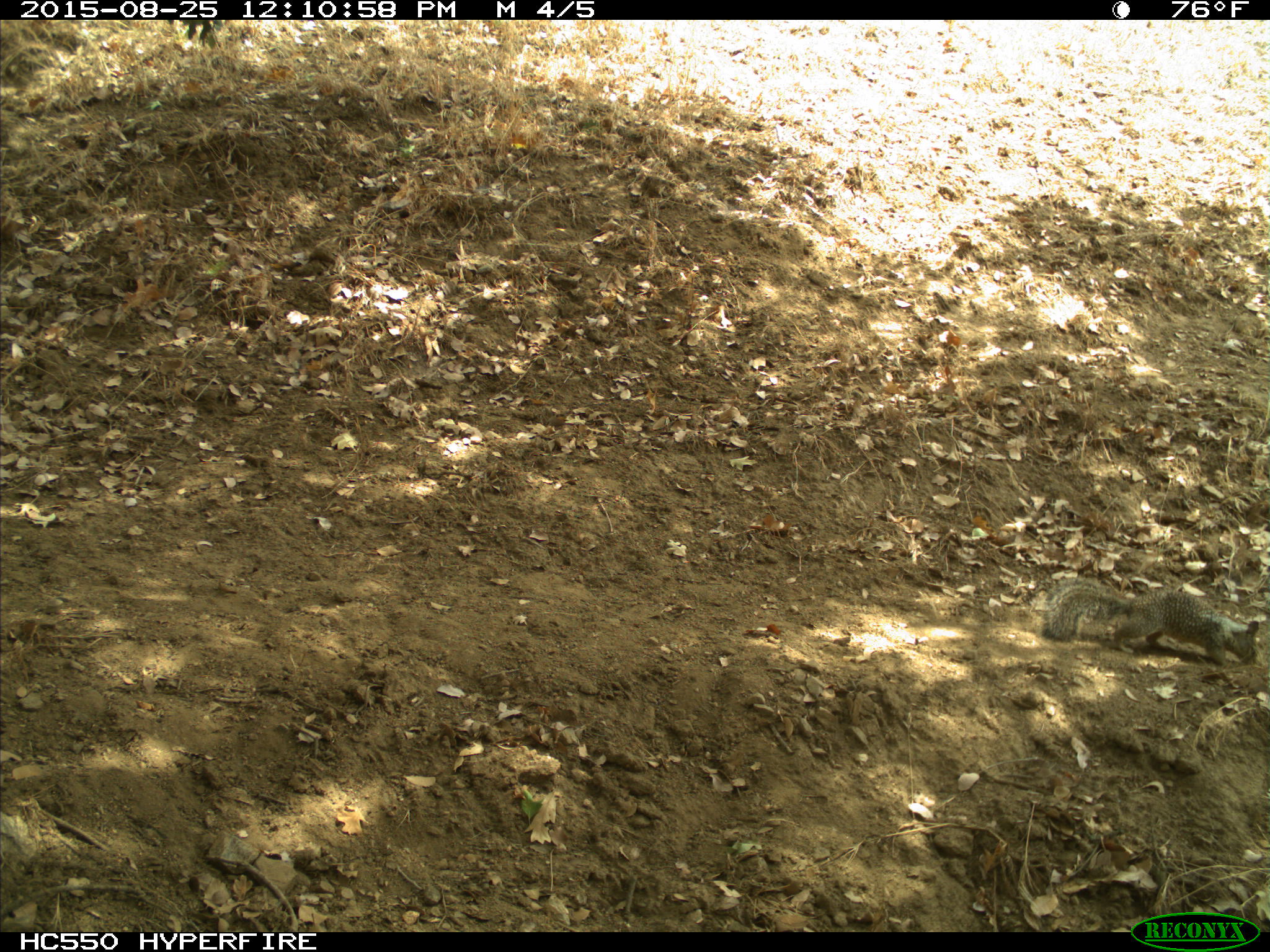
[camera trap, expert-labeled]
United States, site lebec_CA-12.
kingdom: Animalia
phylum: Chordata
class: Mammalia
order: Rodentia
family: Sciuridae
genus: Otospermophilus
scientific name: Otospermophilus beecheyi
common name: california ground squirrel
Otospermophilus beecheyi (california ground squirrel).